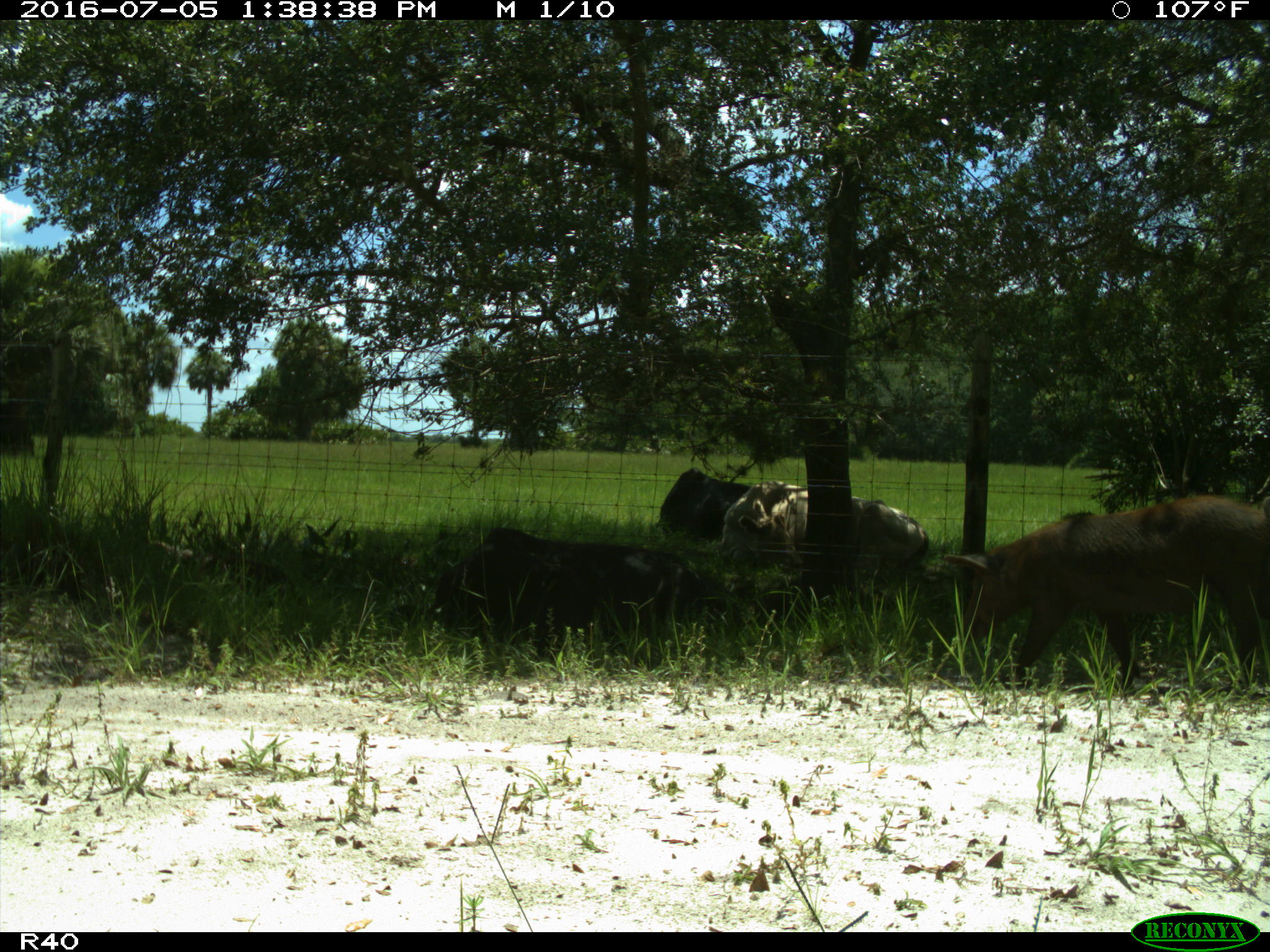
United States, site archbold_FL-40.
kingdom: Animalia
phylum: Chordata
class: Mammalia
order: Artiodactyla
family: Suidae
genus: Sus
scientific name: Sus scrofa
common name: wild boar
Sus scrofa (wild boar).